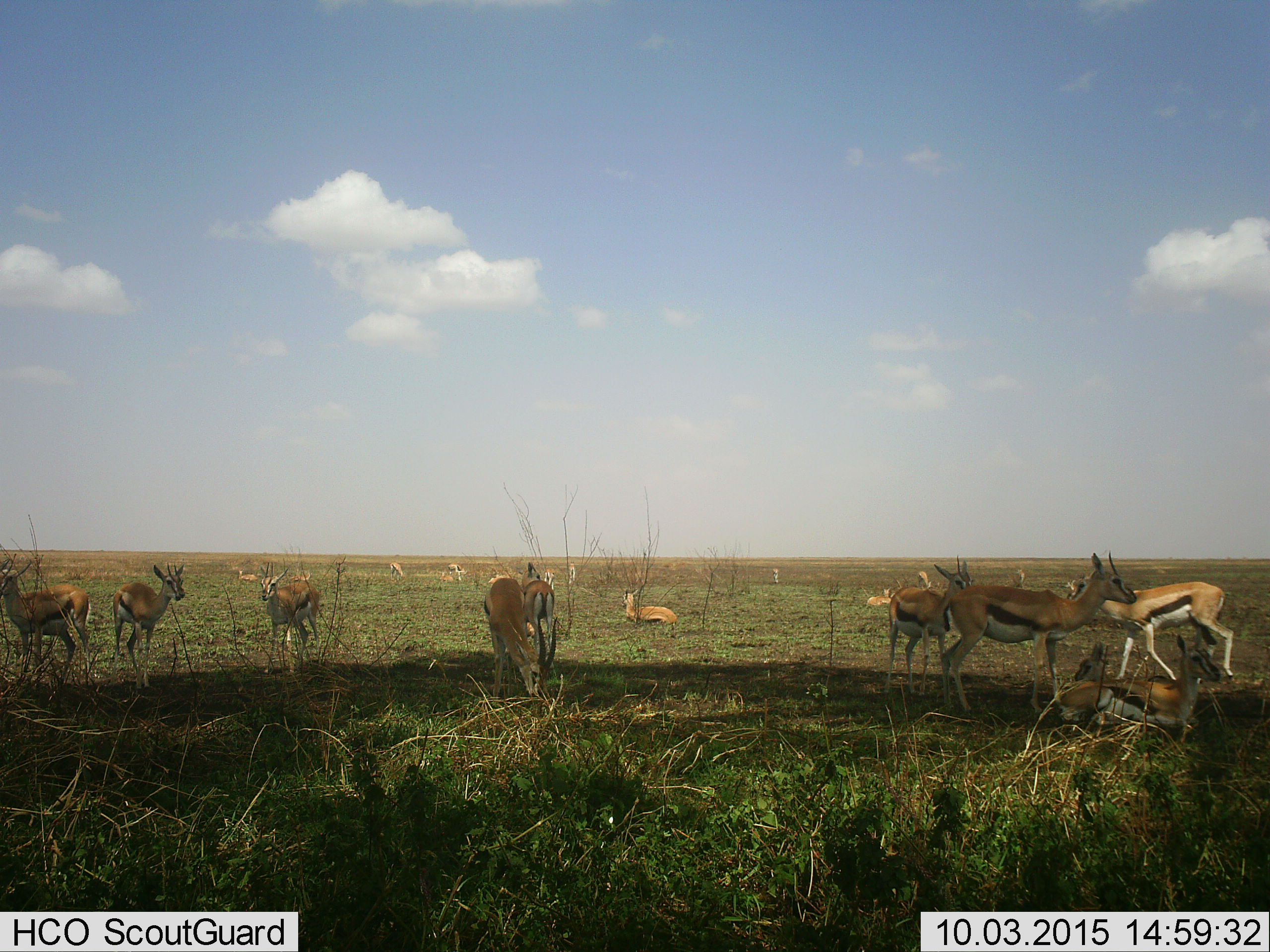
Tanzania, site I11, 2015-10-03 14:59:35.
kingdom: Animalia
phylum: Chordata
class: Mammalia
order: Artiodactyla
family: Bovidae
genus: Eudorcas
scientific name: Eudorcas thomsonii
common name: thomson's gazelle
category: gazellethomsons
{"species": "gazellethomsons (thomson's gazelle) (Eudorcas thomsonii)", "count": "11-50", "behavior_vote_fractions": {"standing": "89%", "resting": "89%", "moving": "56%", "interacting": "22%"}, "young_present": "67%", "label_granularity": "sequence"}